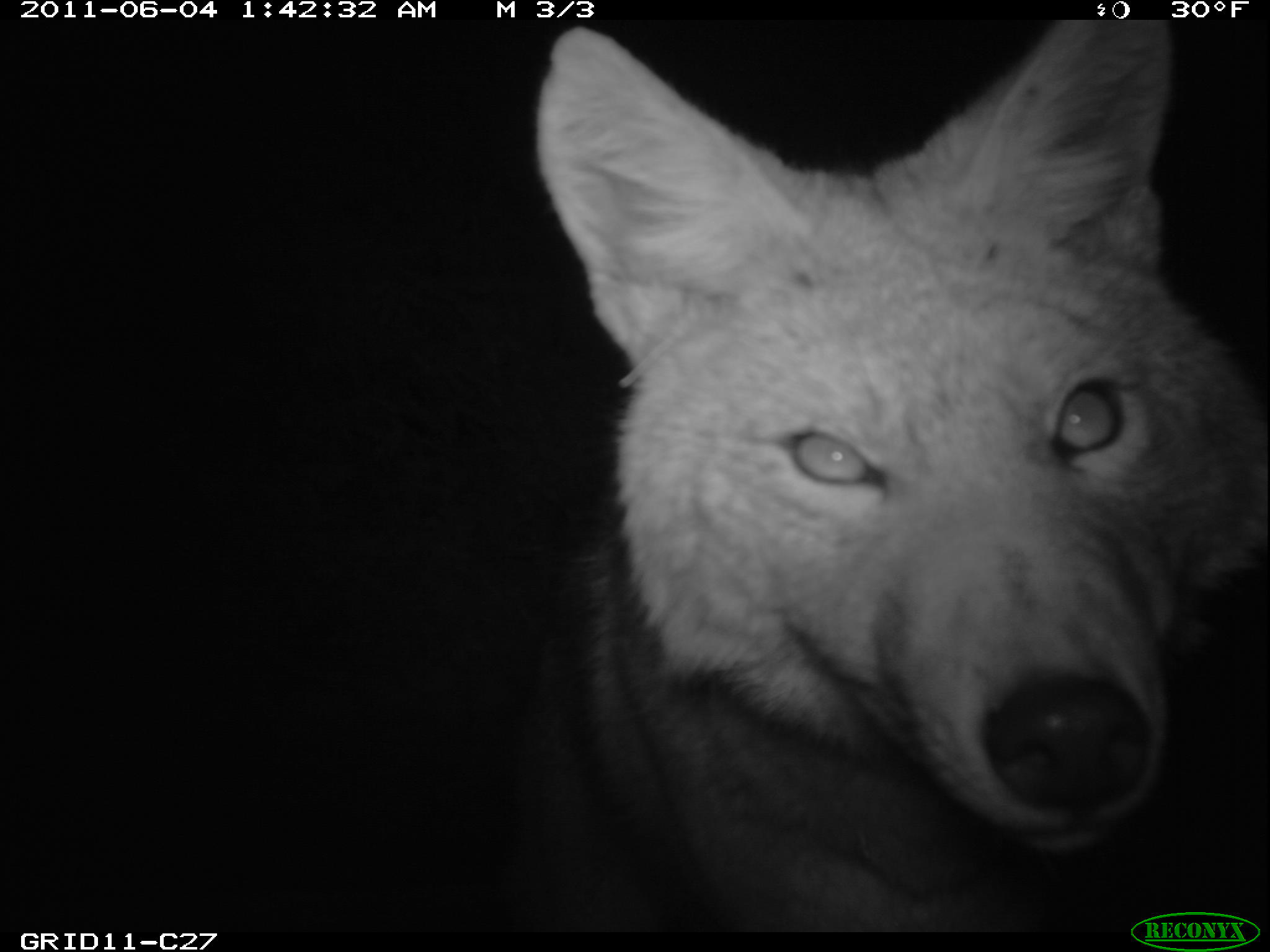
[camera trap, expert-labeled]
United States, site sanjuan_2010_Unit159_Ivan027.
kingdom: Animalia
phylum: Chordata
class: Mammalia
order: Carnivora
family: Canidae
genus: Canis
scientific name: Canis latrans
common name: coyote